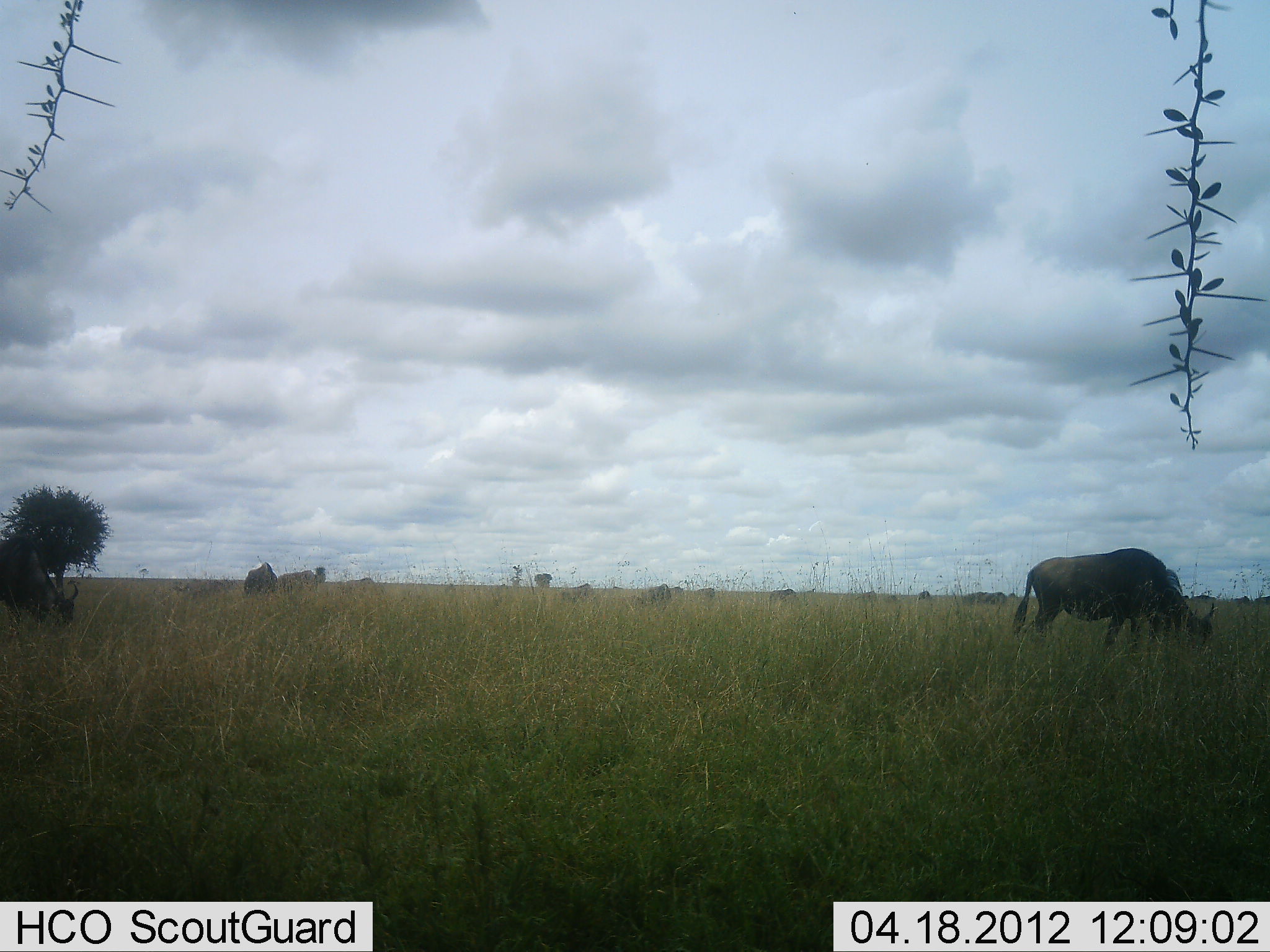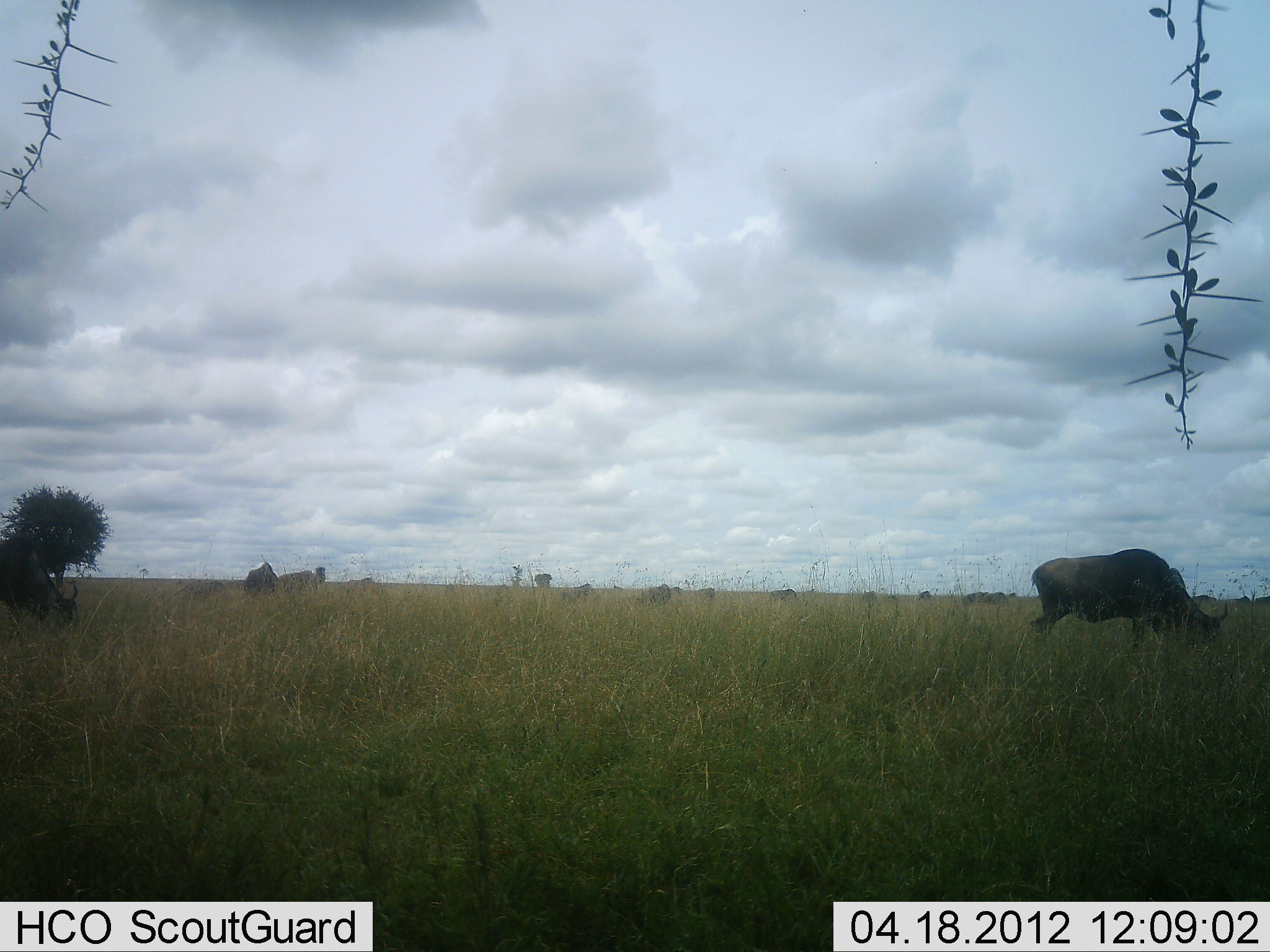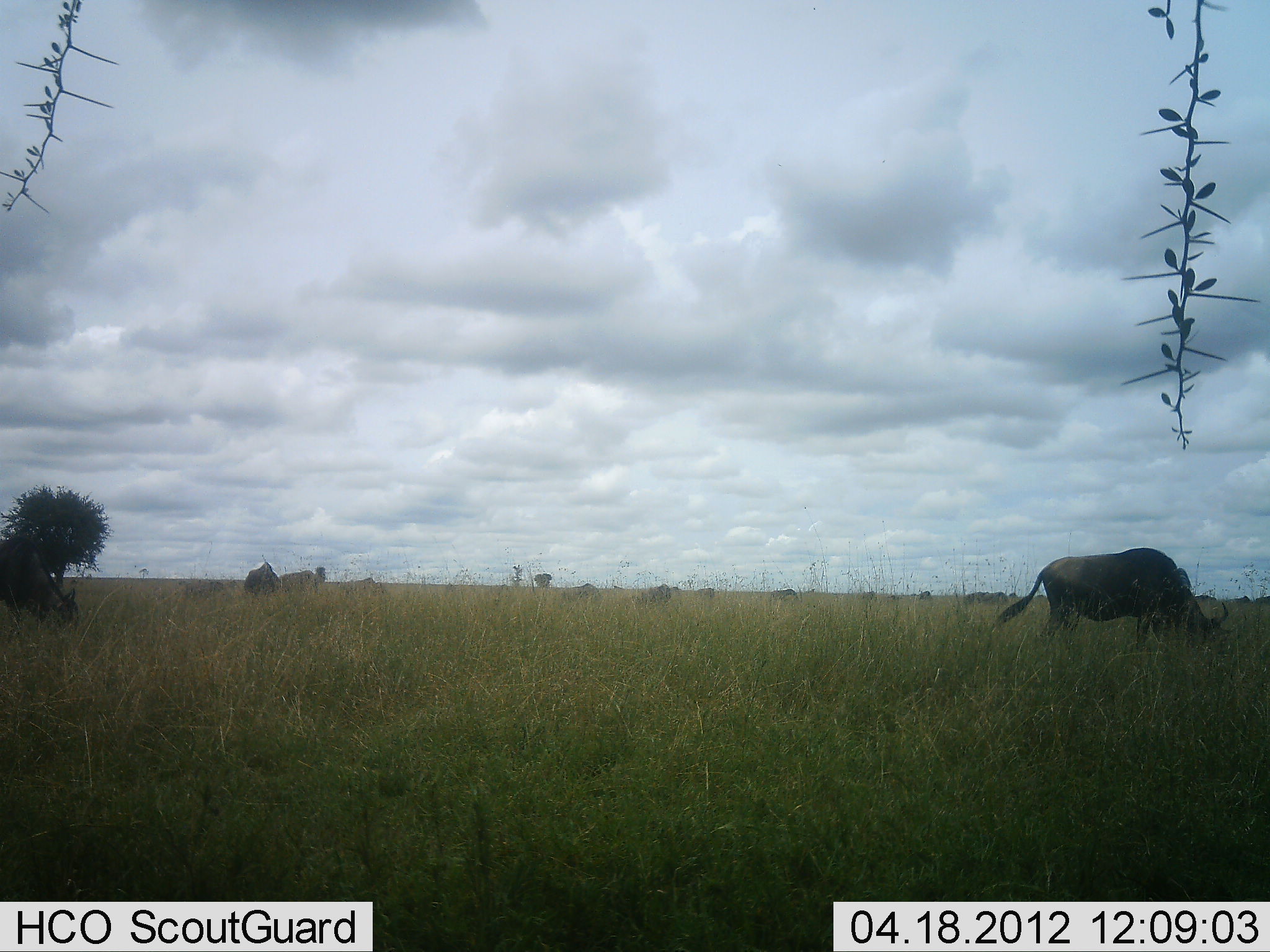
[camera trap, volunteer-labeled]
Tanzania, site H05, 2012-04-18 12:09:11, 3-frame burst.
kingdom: Animalia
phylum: Chordata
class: Mammalia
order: Artiodactyla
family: Bovidae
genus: Connochaetes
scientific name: Connochaetes taurinus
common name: blue wildebeest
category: wildebeest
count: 4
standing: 33%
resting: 0%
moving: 8%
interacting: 0%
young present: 0%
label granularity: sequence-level